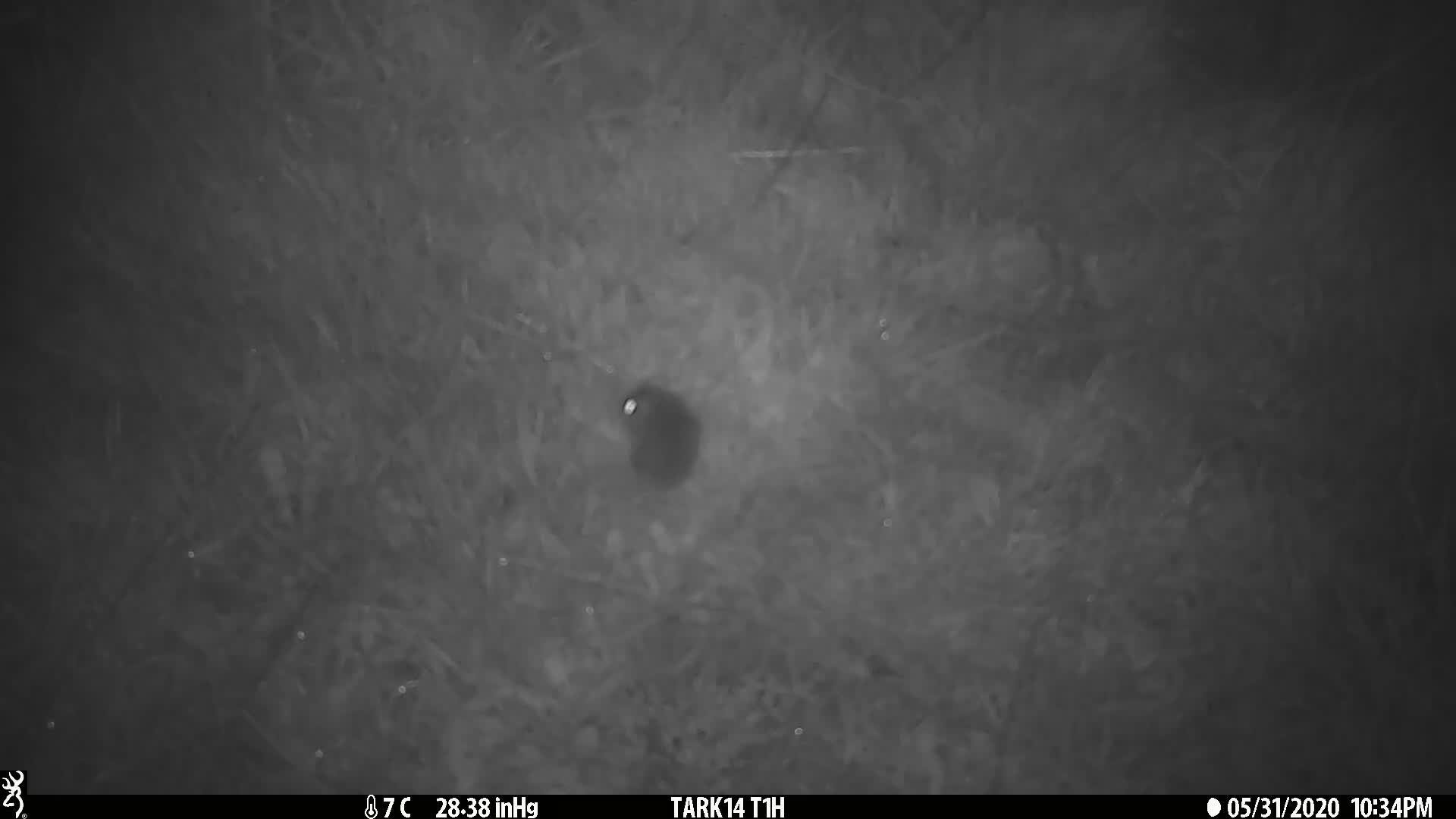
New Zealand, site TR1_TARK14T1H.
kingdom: Animalia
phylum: Chordata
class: Mammalia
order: Rodentia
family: Muridae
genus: Mus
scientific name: Mus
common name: mouse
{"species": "mouse (Mus)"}